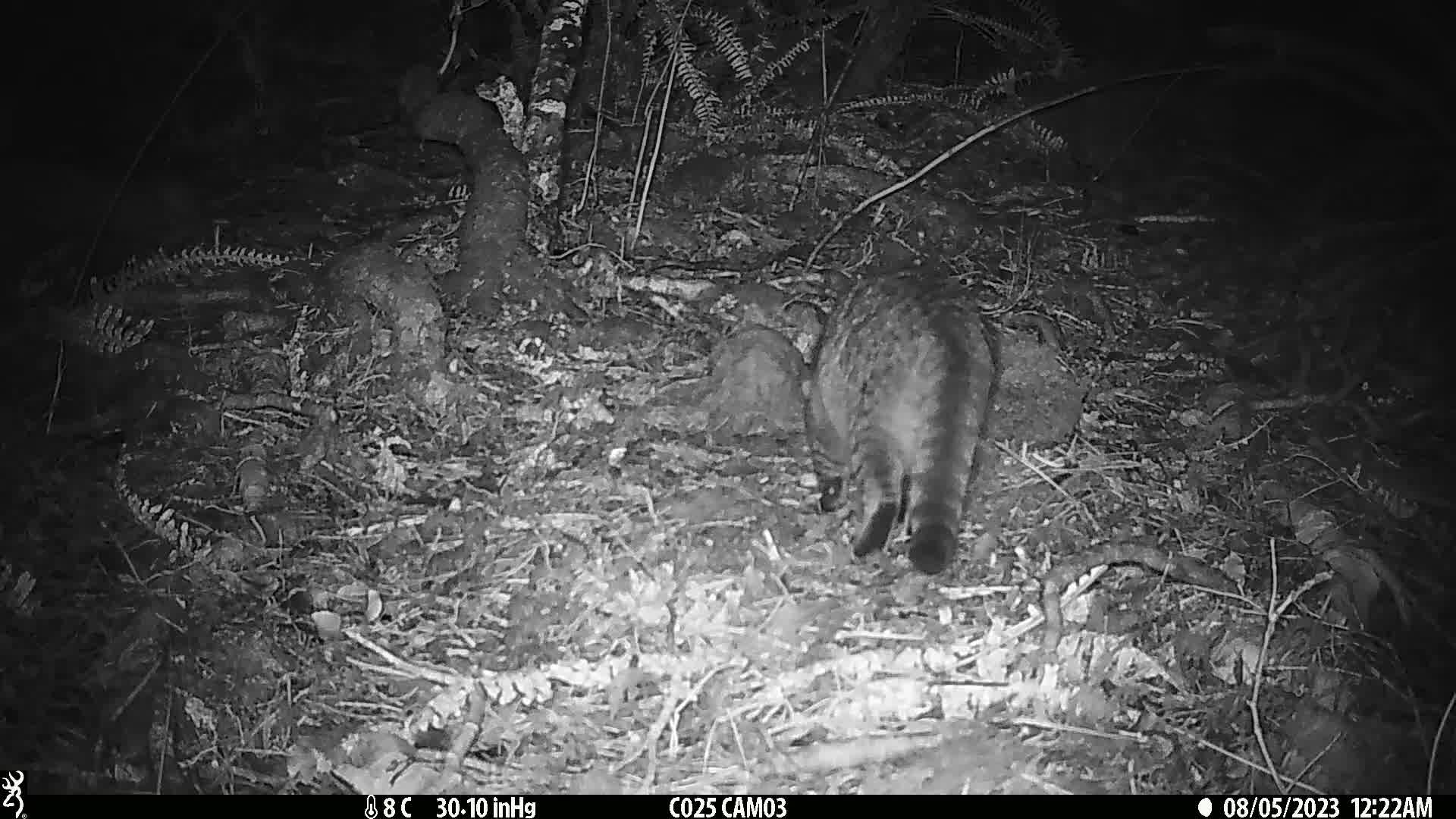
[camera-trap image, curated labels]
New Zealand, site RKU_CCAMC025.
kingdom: Animalia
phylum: Chordata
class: Mammalia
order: Carnivora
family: Felidae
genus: Felis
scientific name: Felis catus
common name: domestic cat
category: cat